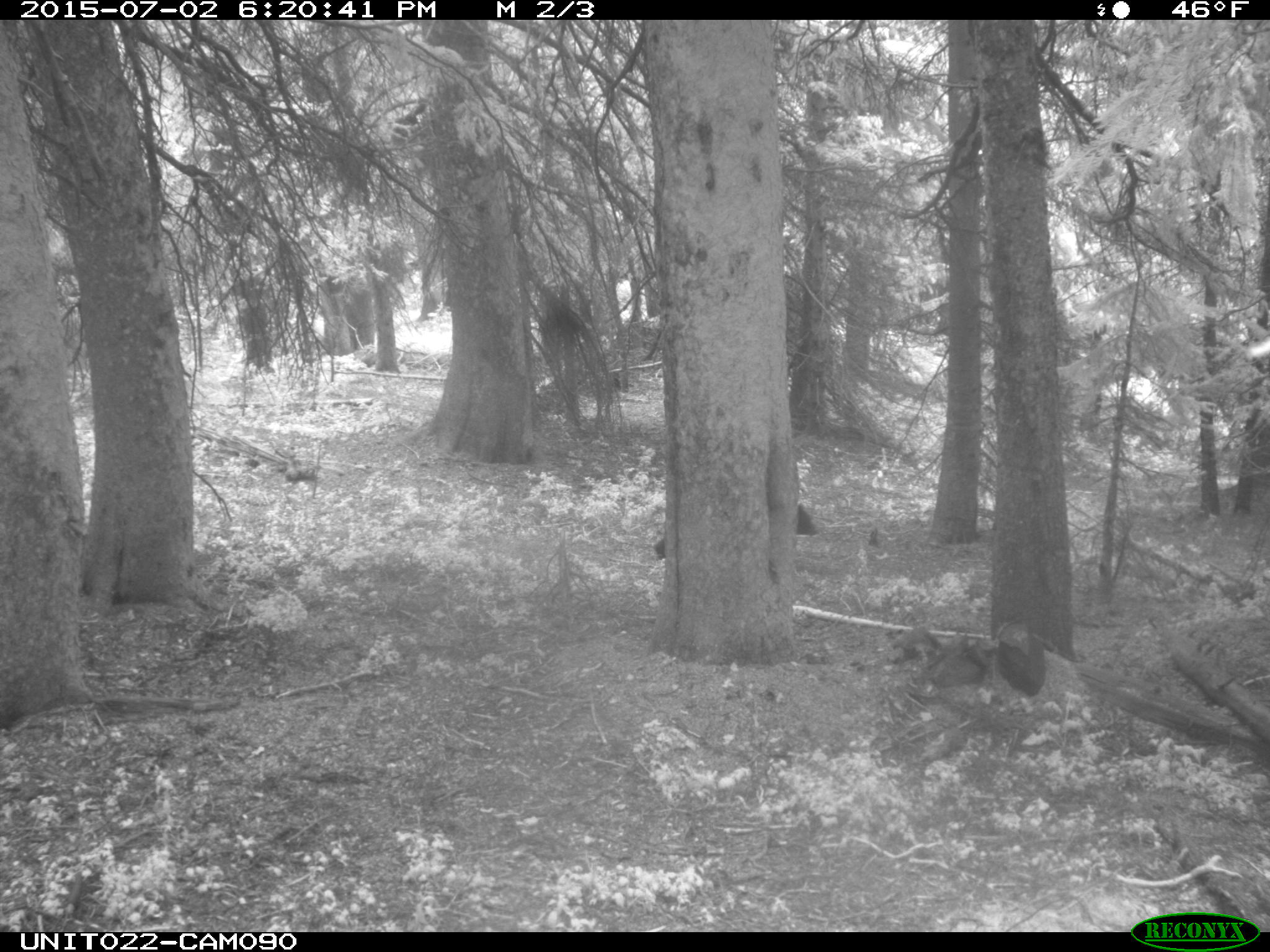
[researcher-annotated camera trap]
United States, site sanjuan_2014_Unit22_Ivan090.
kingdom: Animalia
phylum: Chordata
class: Mammalia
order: Carnivora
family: Ursidae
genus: Ursus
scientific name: Ursus americanus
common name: american black bear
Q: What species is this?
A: Ursus americanus (american black bear).